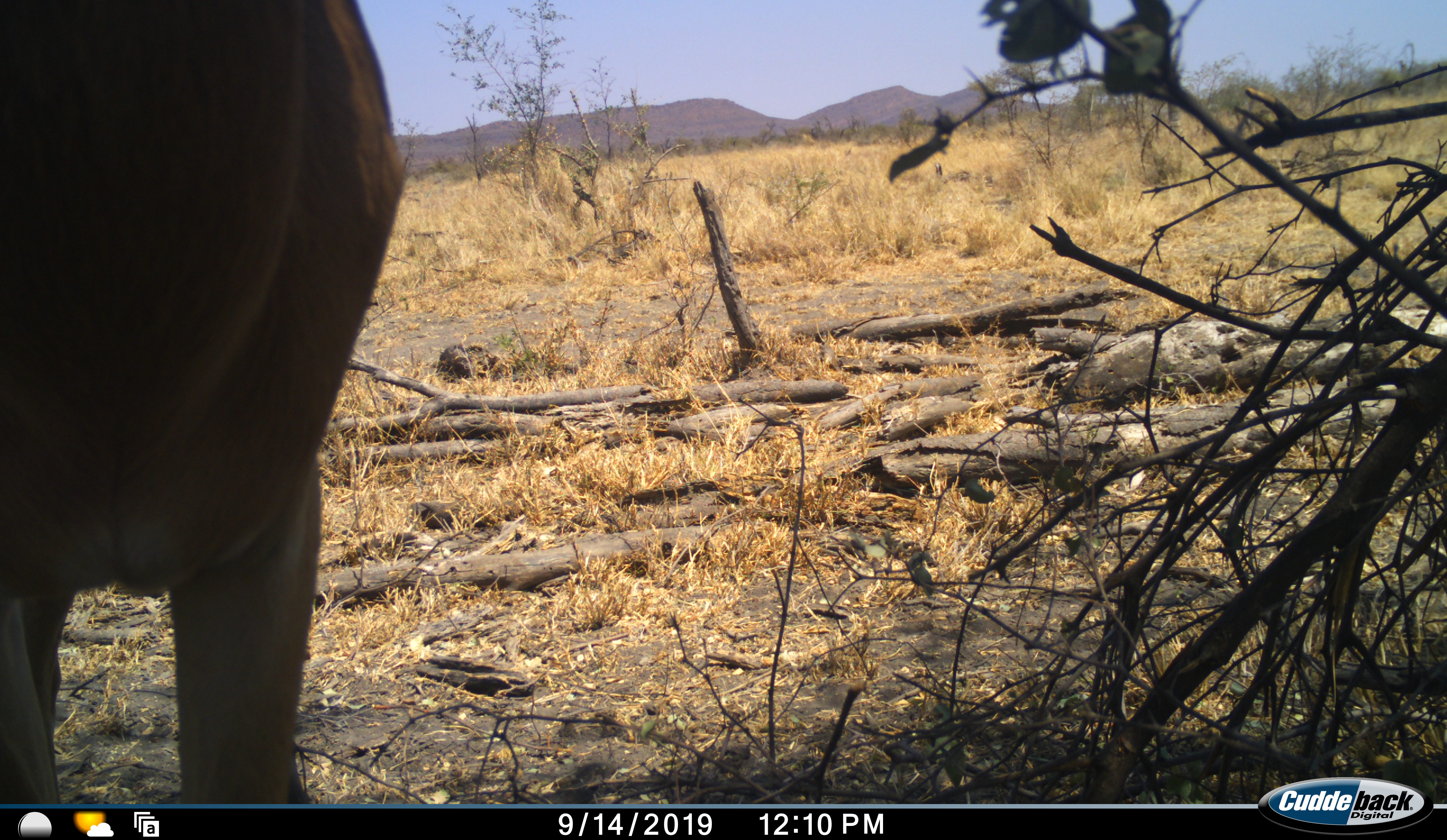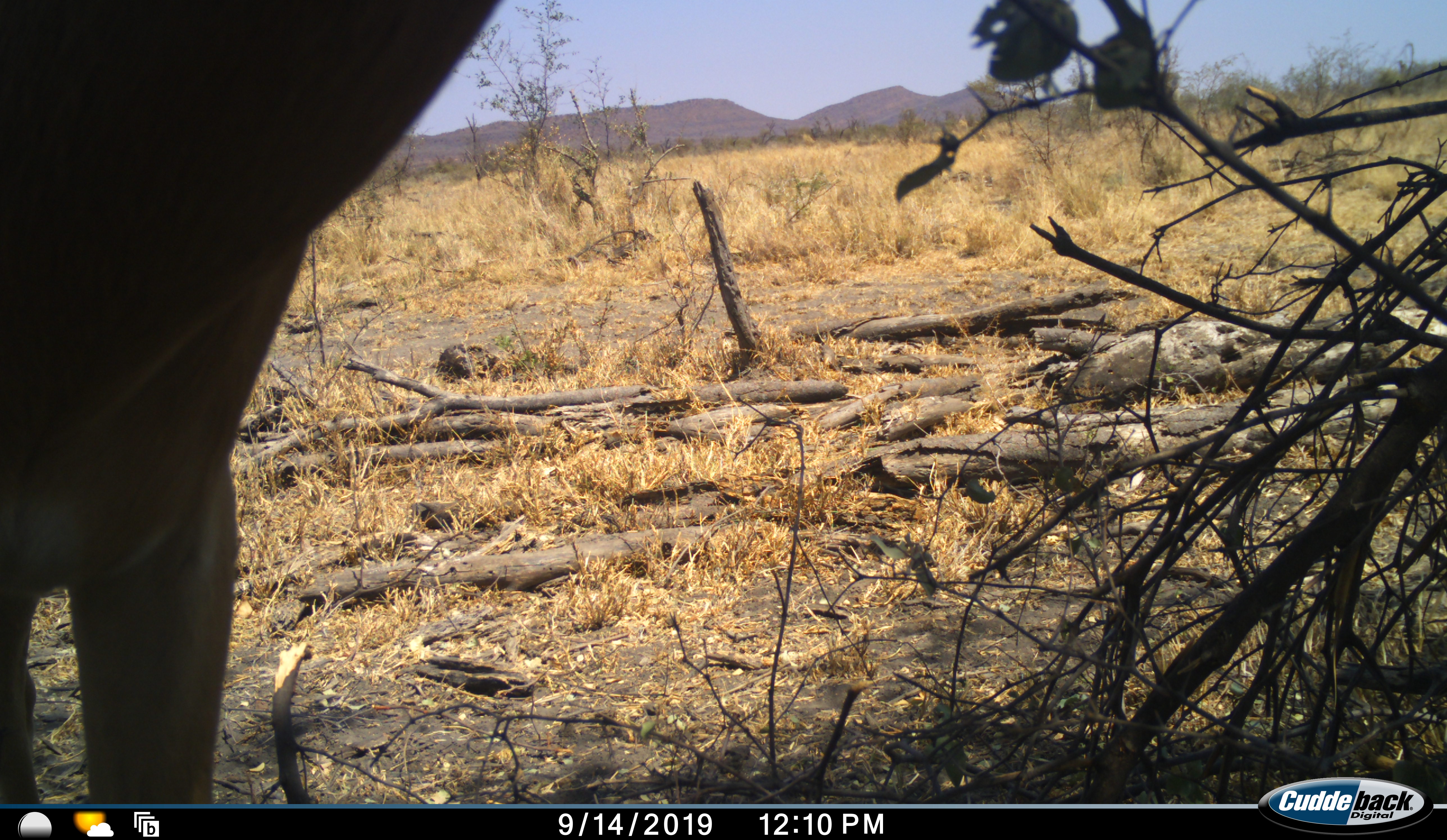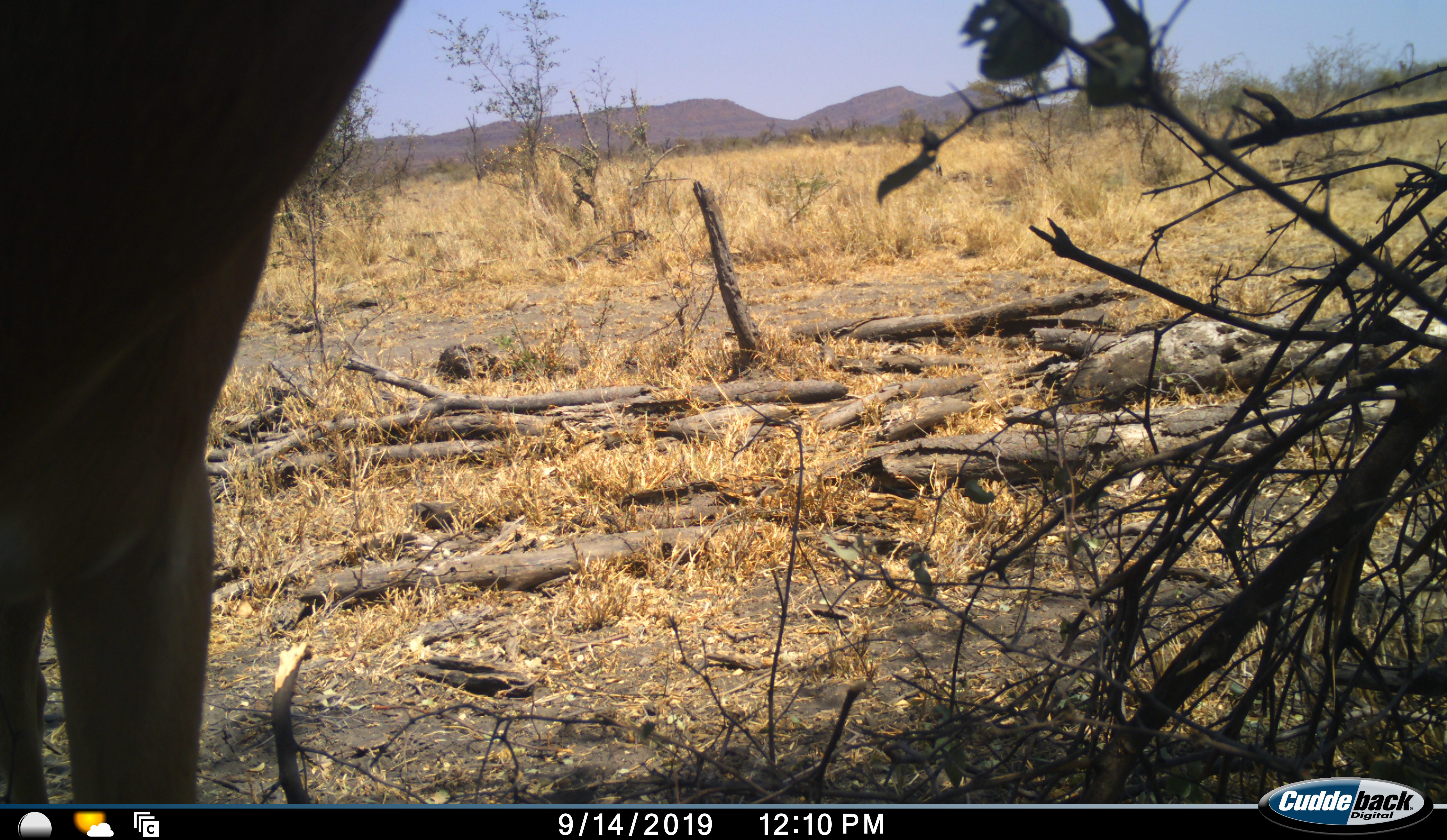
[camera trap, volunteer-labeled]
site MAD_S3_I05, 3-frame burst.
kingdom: Animalia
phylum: Chordata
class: Mammalia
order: Artiodactyla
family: Bovidae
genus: Aepyceros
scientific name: Aepyceros melampus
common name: impala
Impala (Aepyceros melampus), count 1. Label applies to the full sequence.